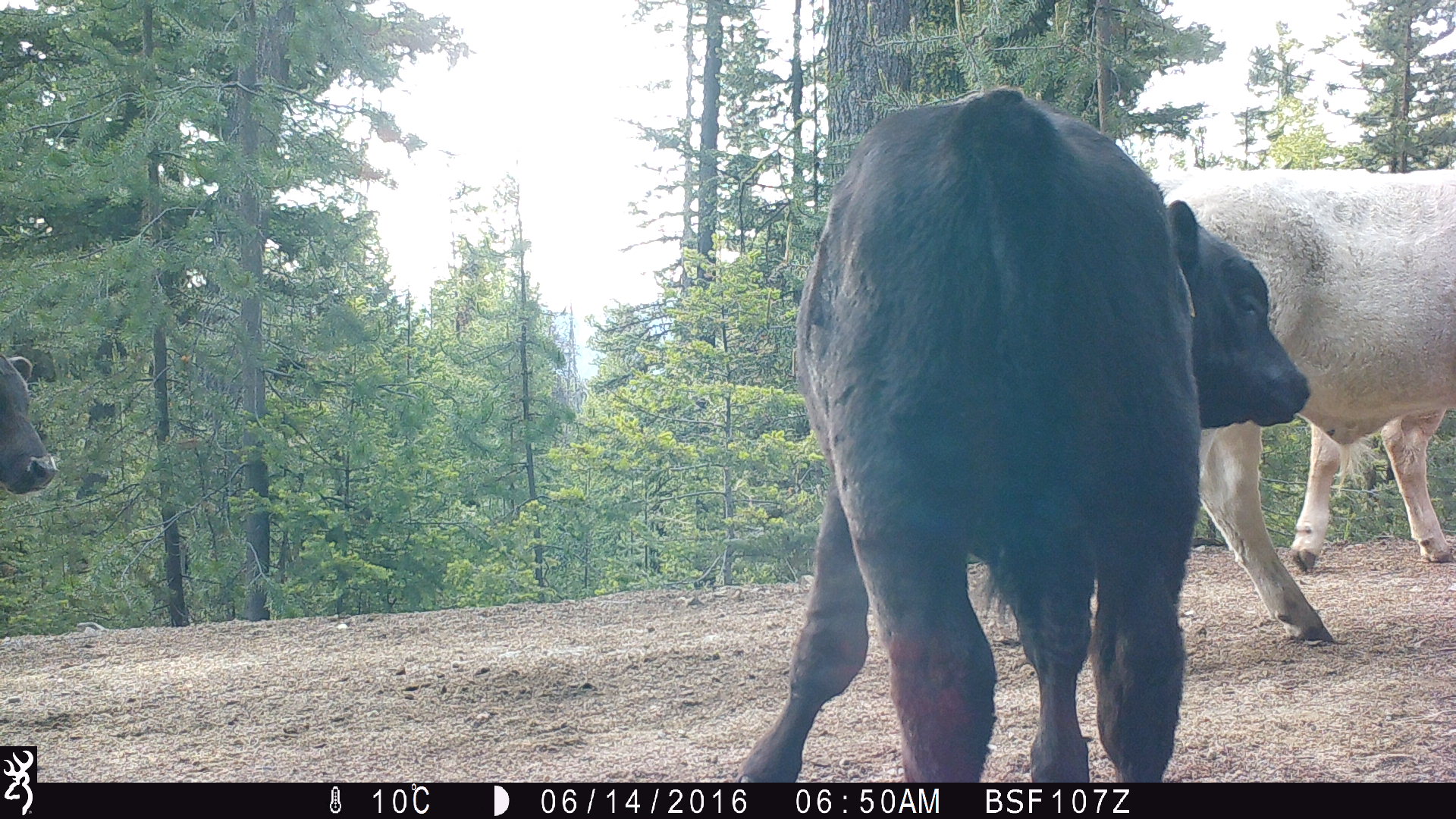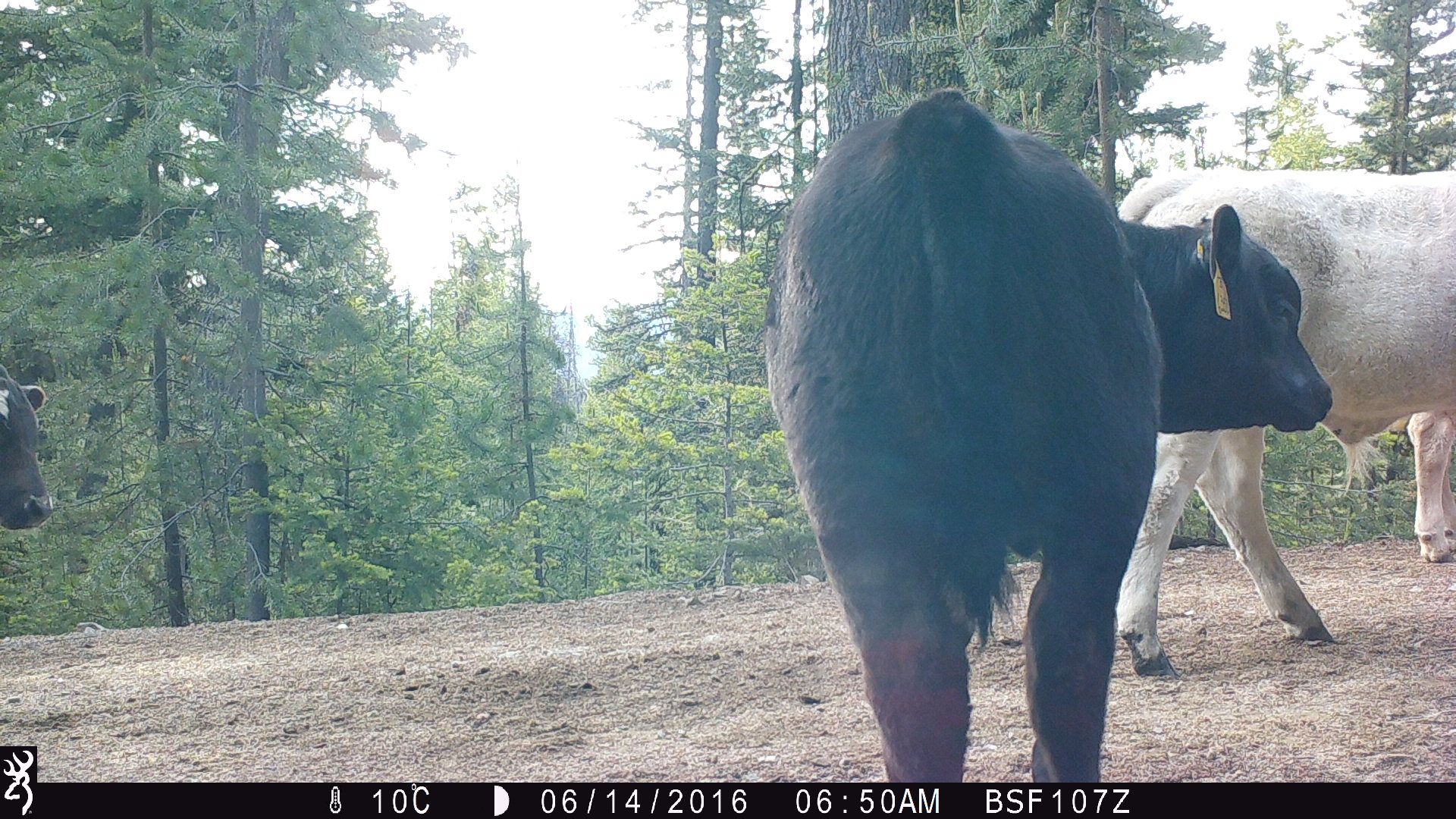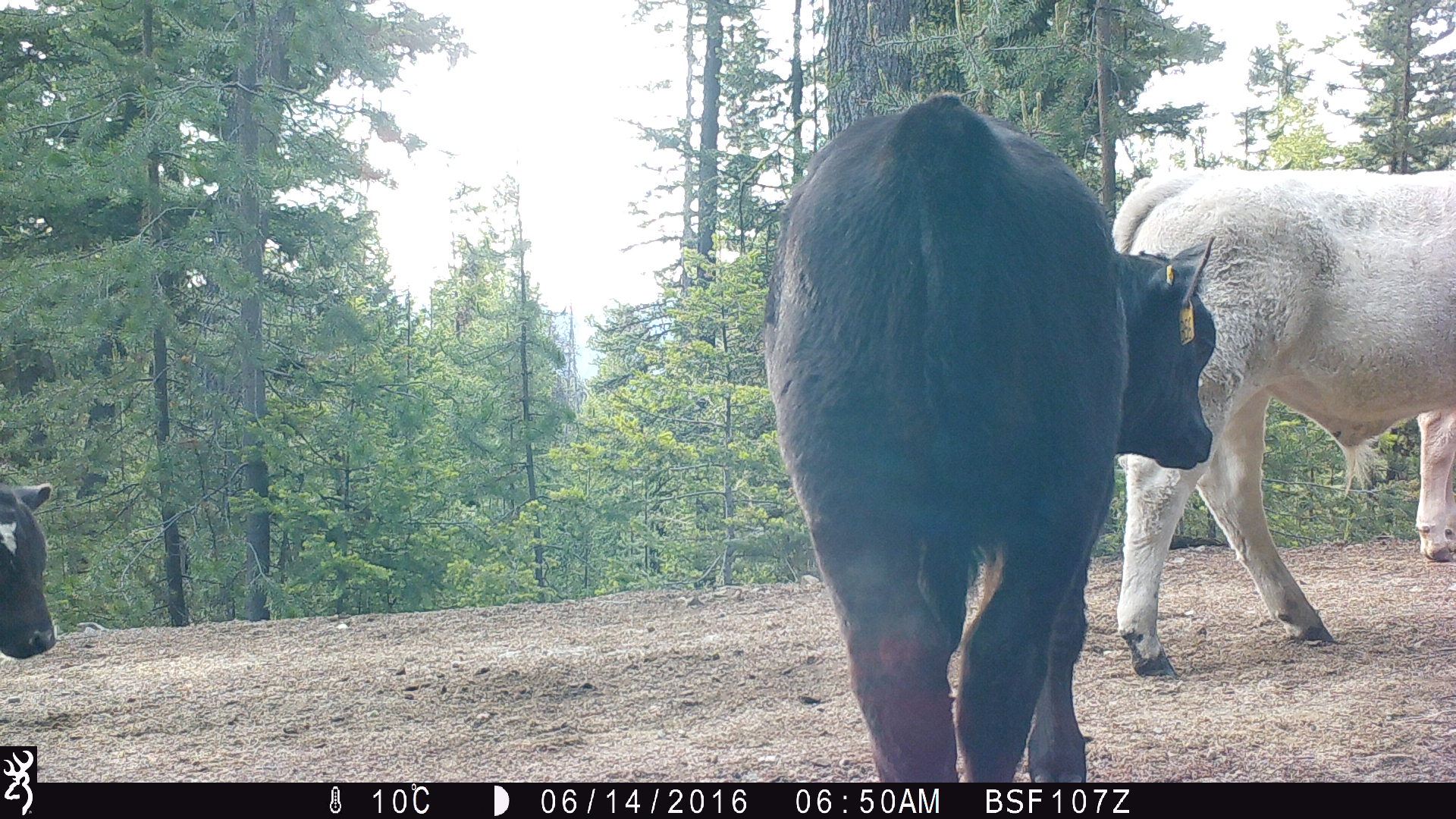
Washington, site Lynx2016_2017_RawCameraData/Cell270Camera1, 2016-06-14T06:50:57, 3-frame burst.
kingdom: Animalia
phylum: Chordata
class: Mammalia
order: Artiodactyla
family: Bovidae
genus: Bos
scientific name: Bos taurus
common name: domestic cattle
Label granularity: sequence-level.